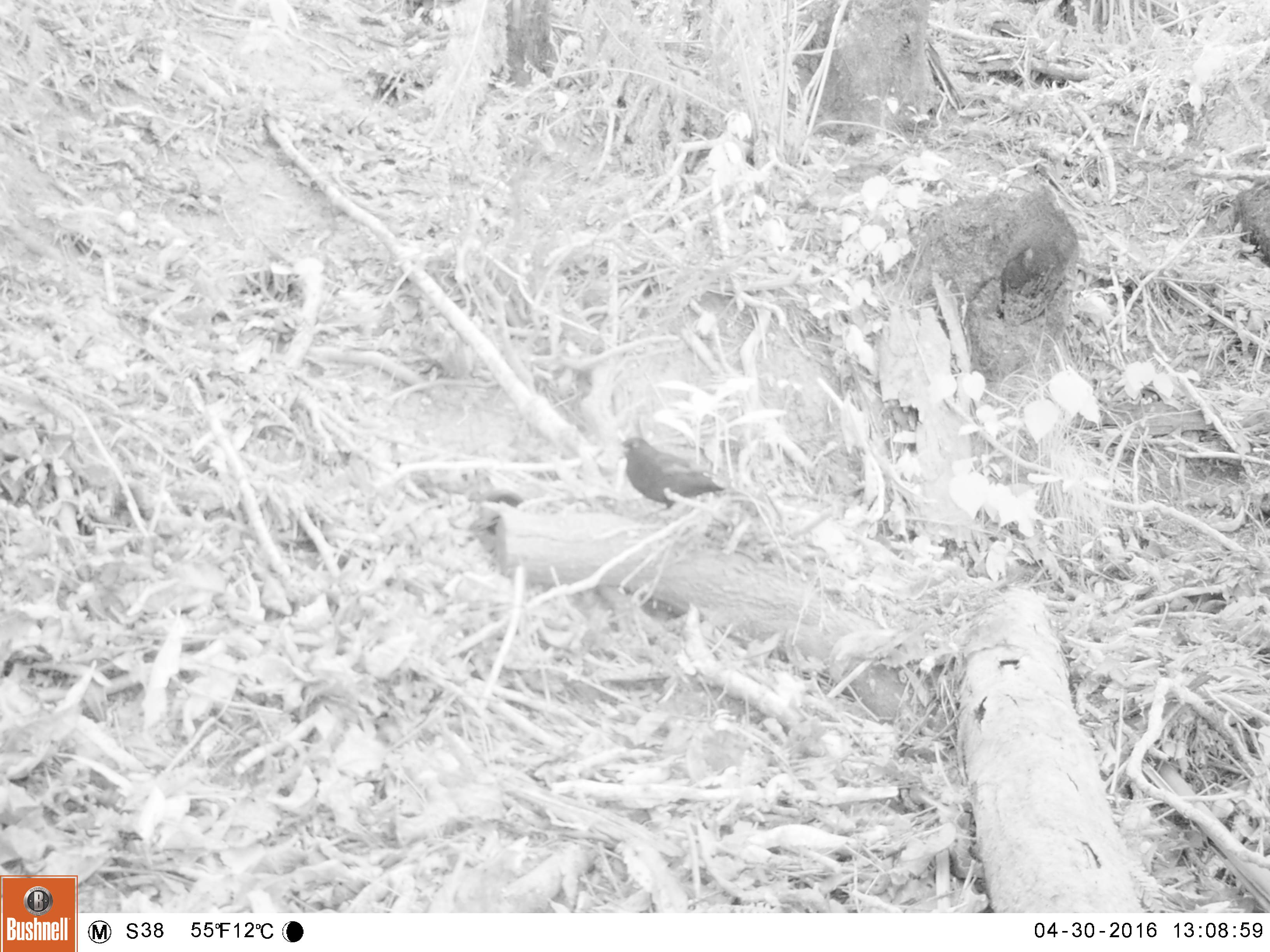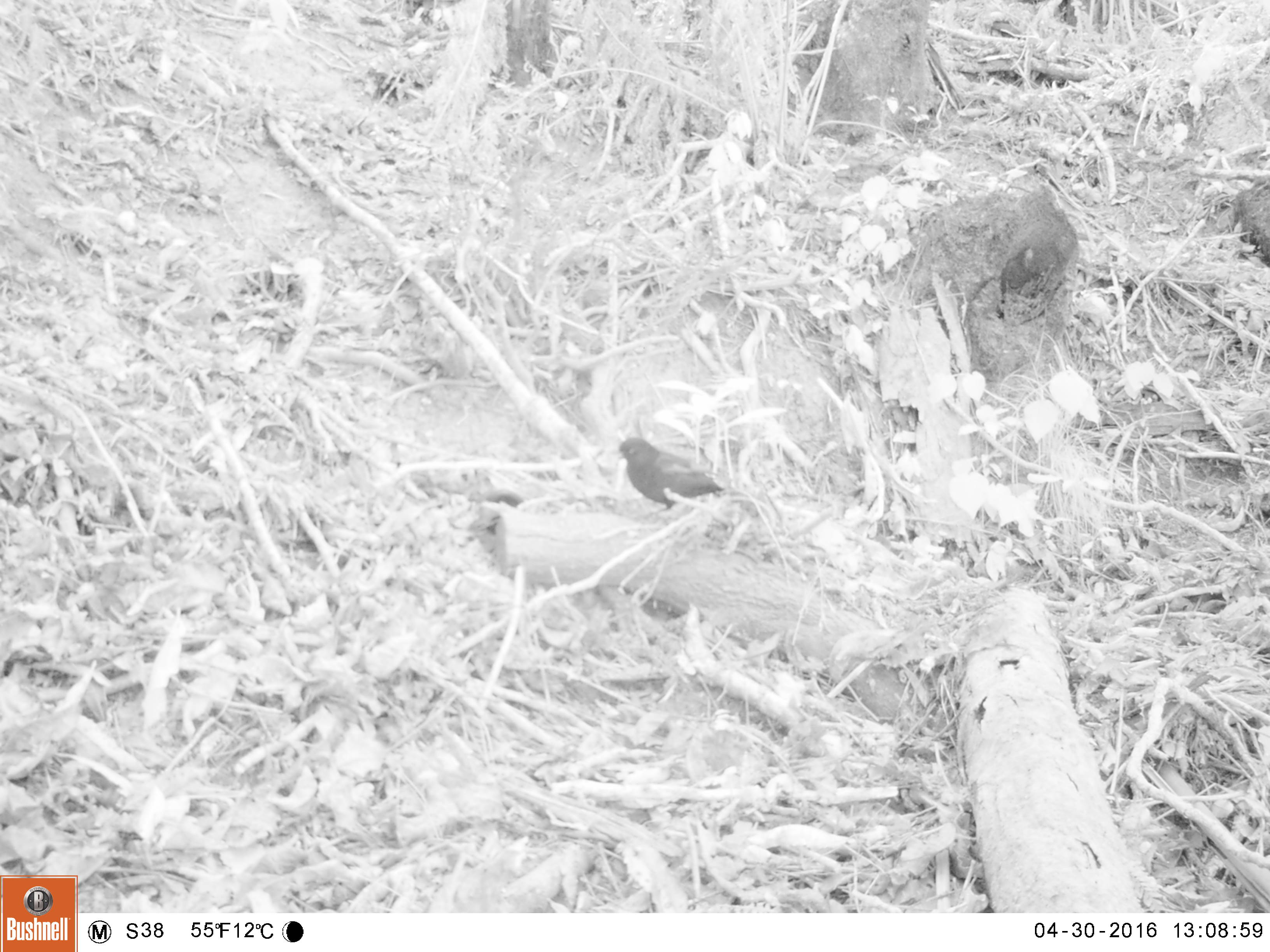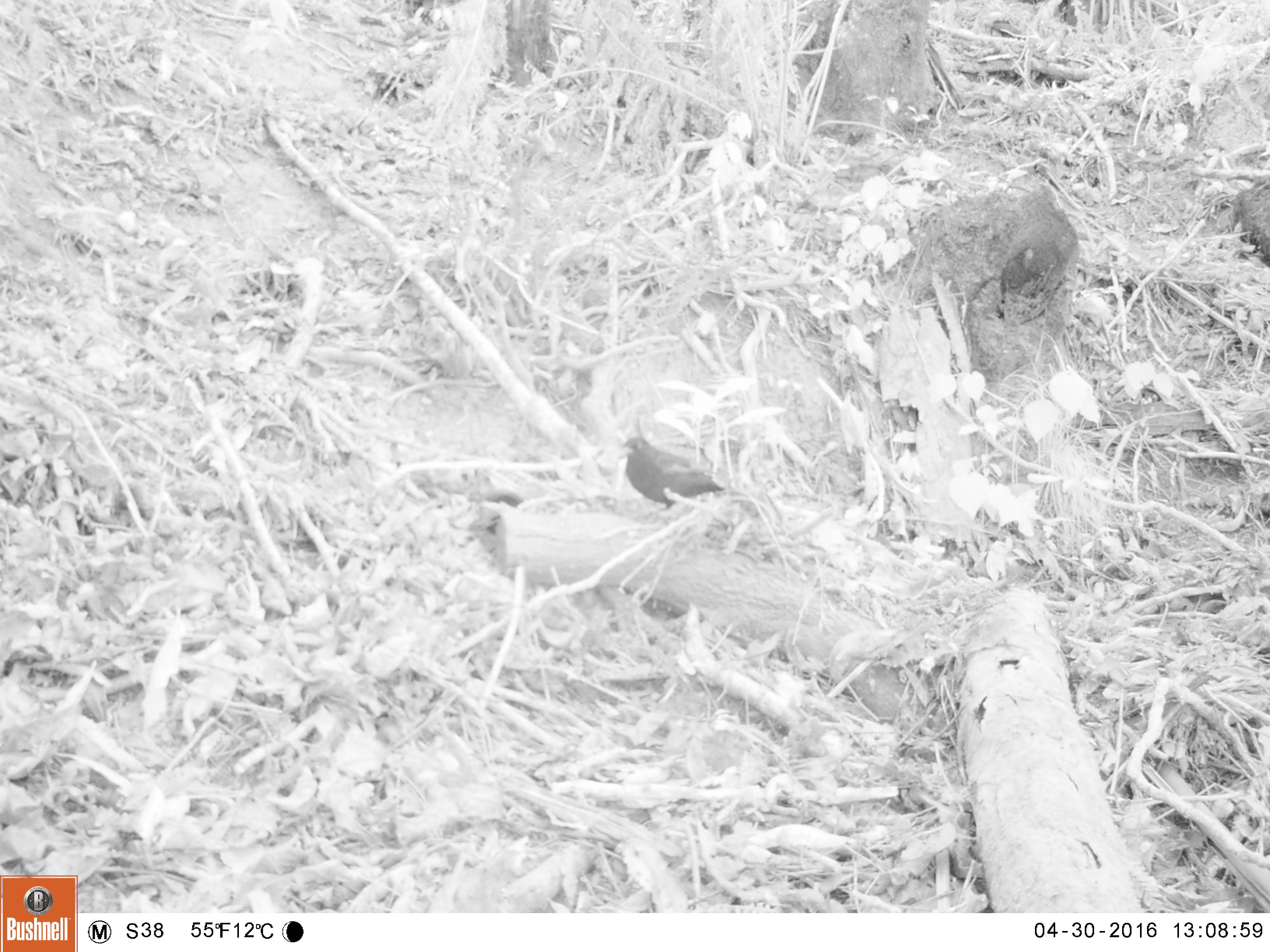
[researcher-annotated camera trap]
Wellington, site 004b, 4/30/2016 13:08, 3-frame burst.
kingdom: Animalia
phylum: Chordata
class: Aves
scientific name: Aves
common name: bird